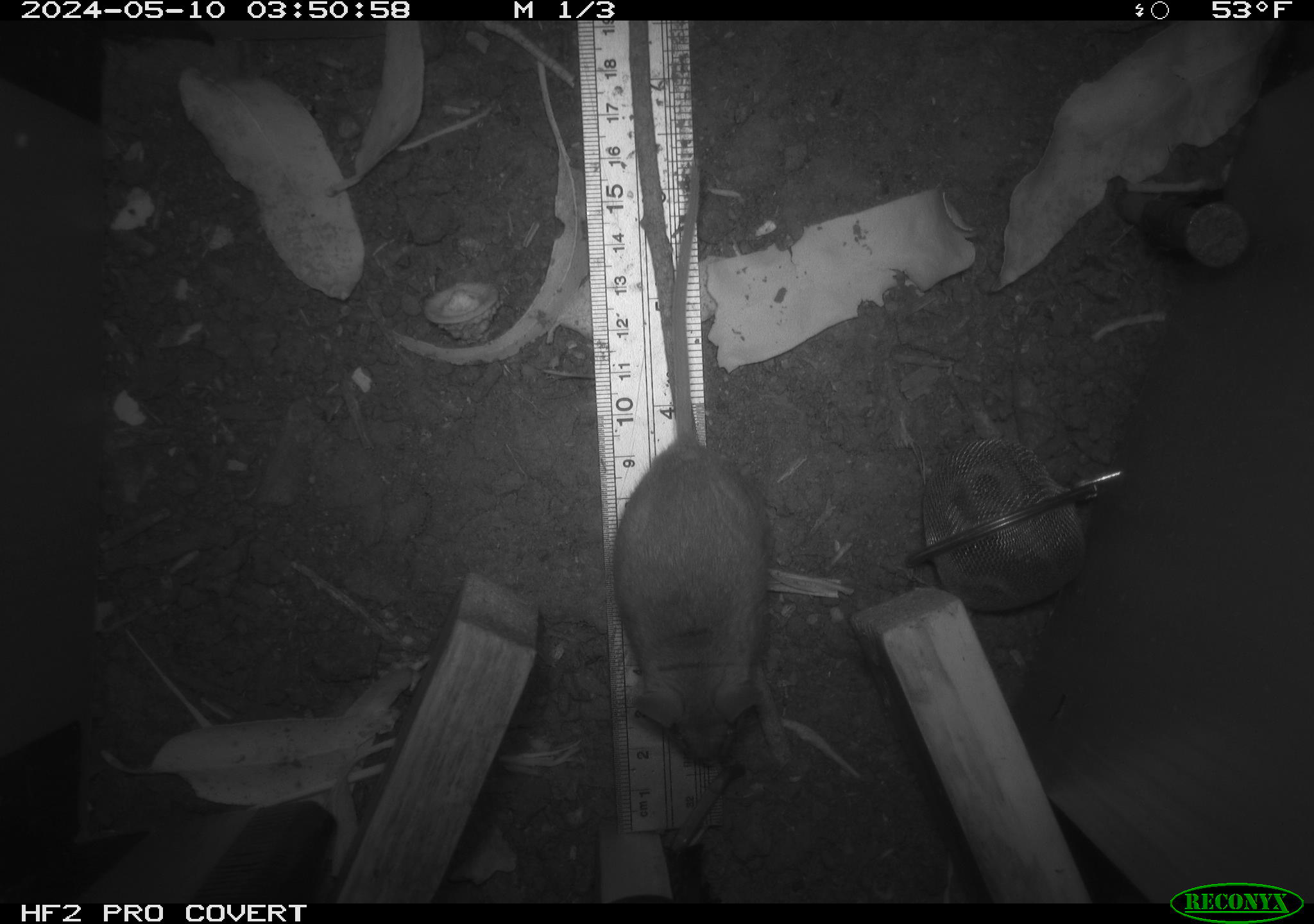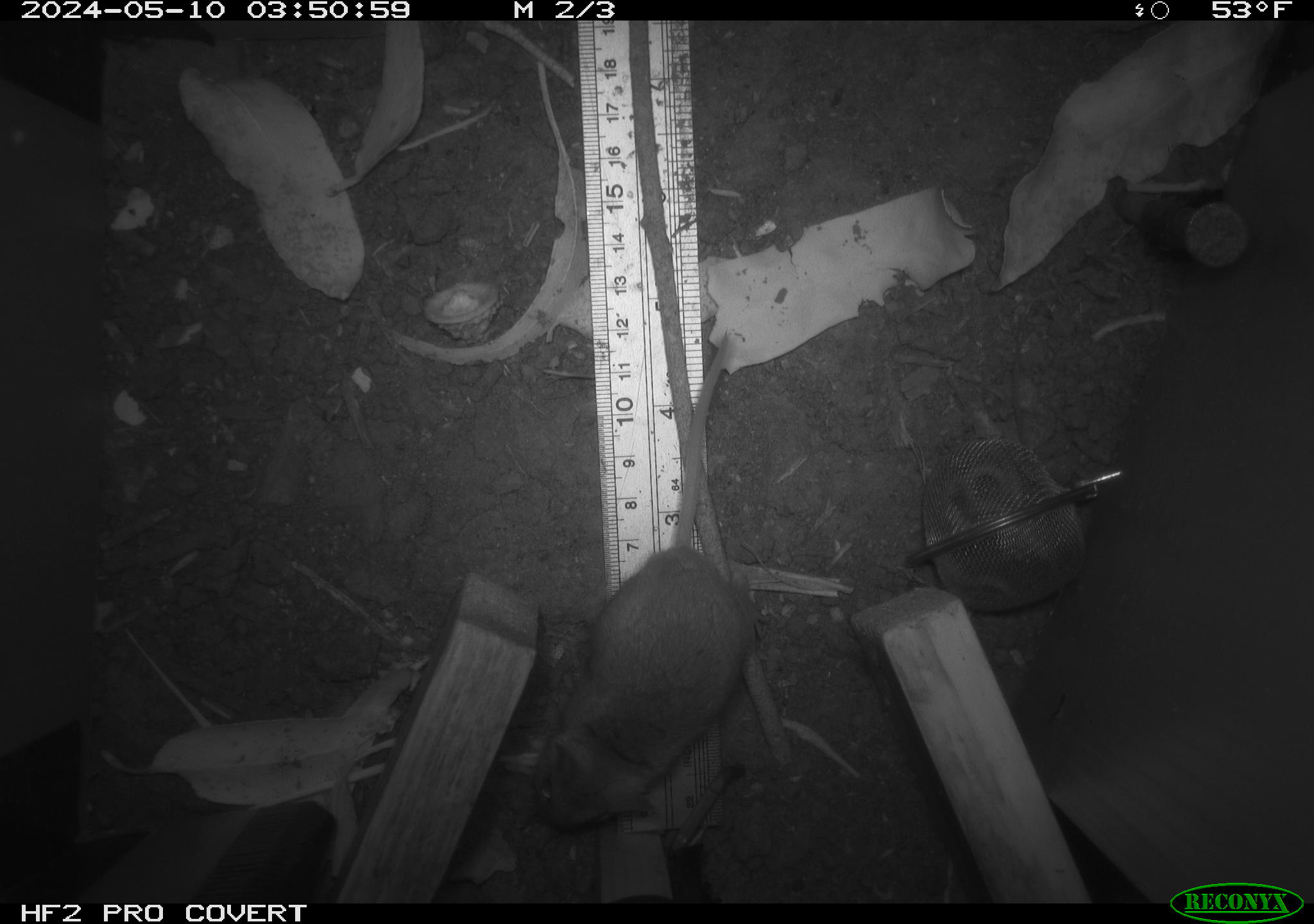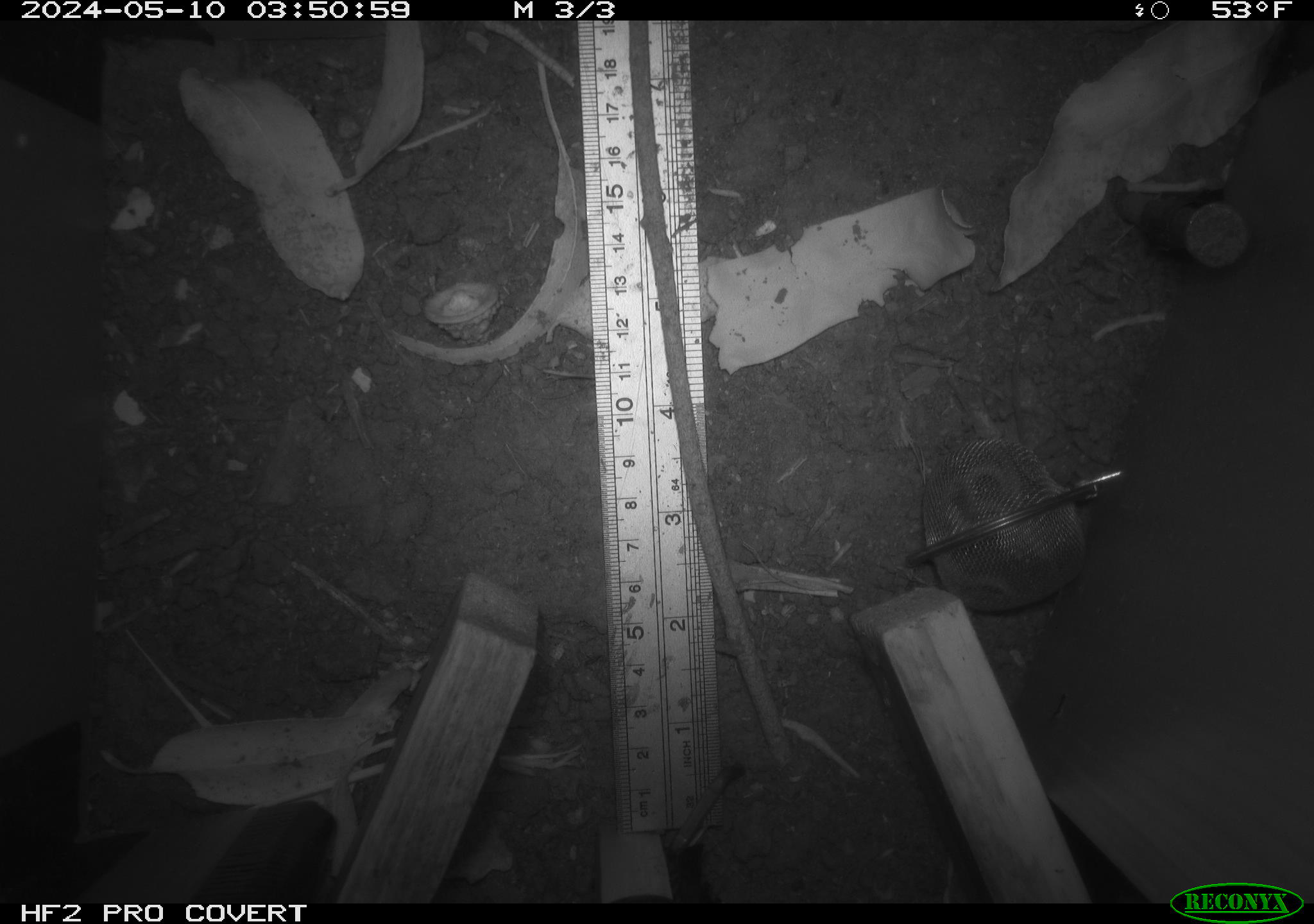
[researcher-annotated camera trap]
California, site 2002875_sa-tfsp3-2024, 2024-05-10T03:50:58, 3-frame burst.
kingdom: Animalia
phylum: Chordata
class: Mammalia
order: Rodentia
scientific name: Rodentia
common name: mouse species